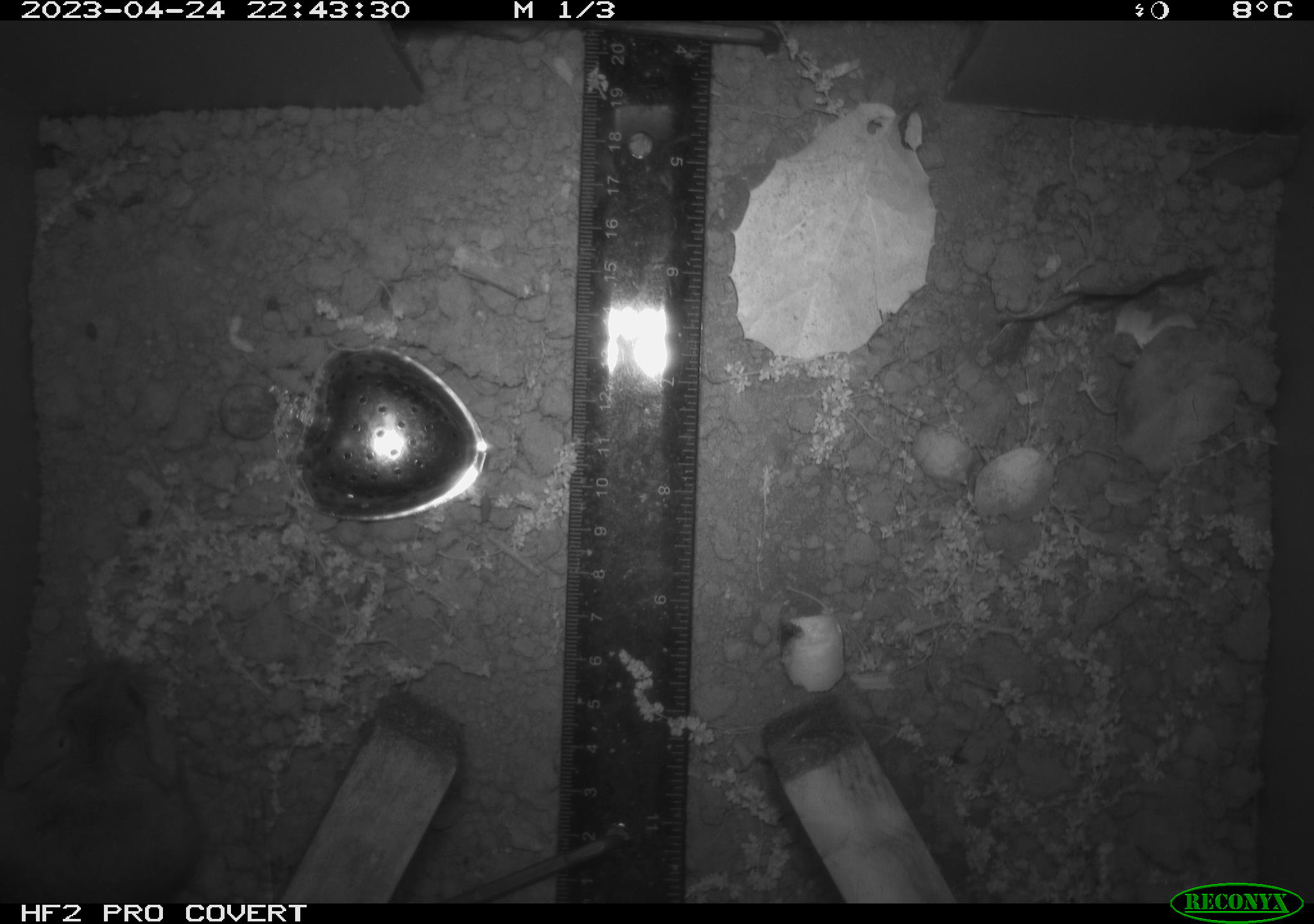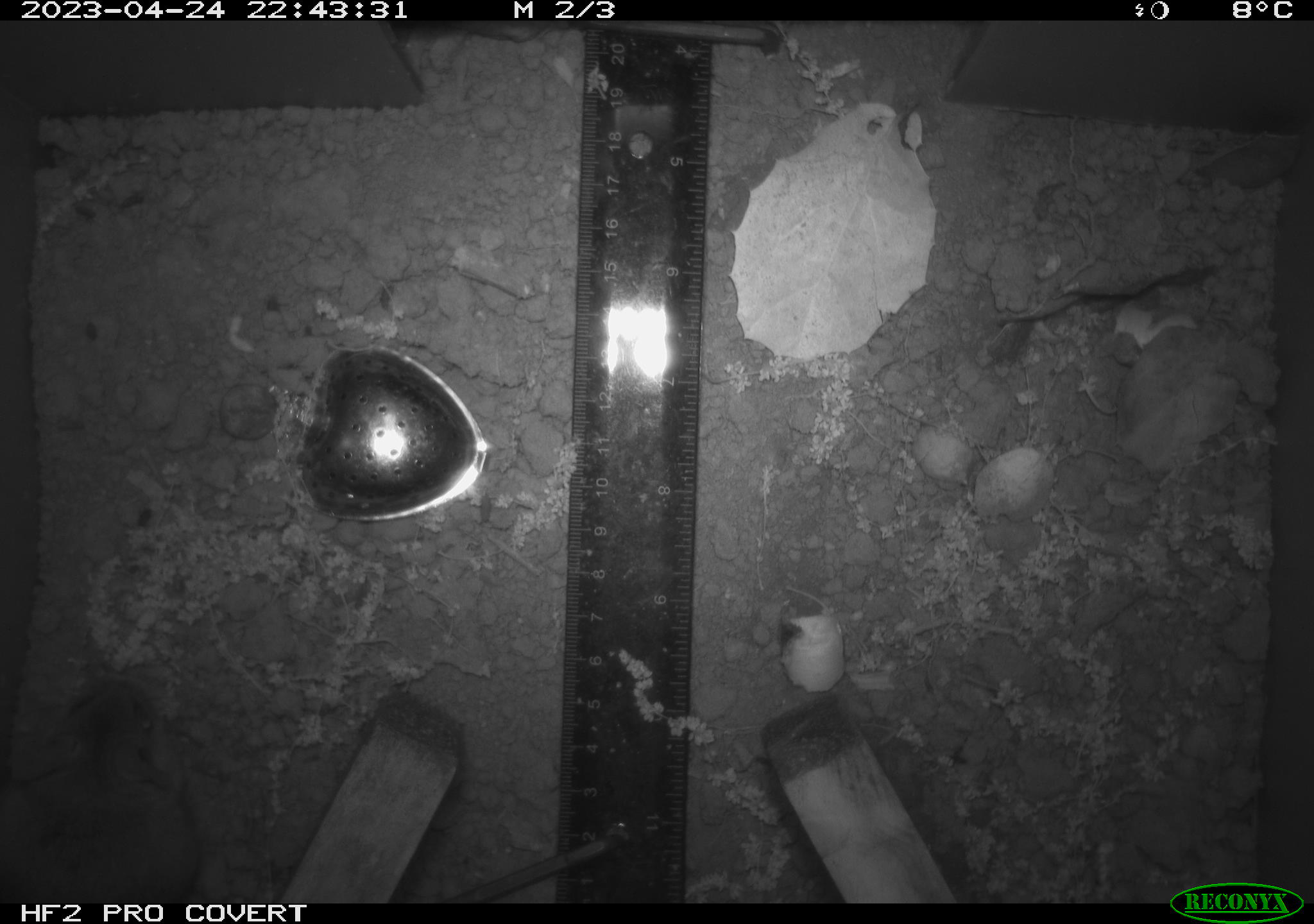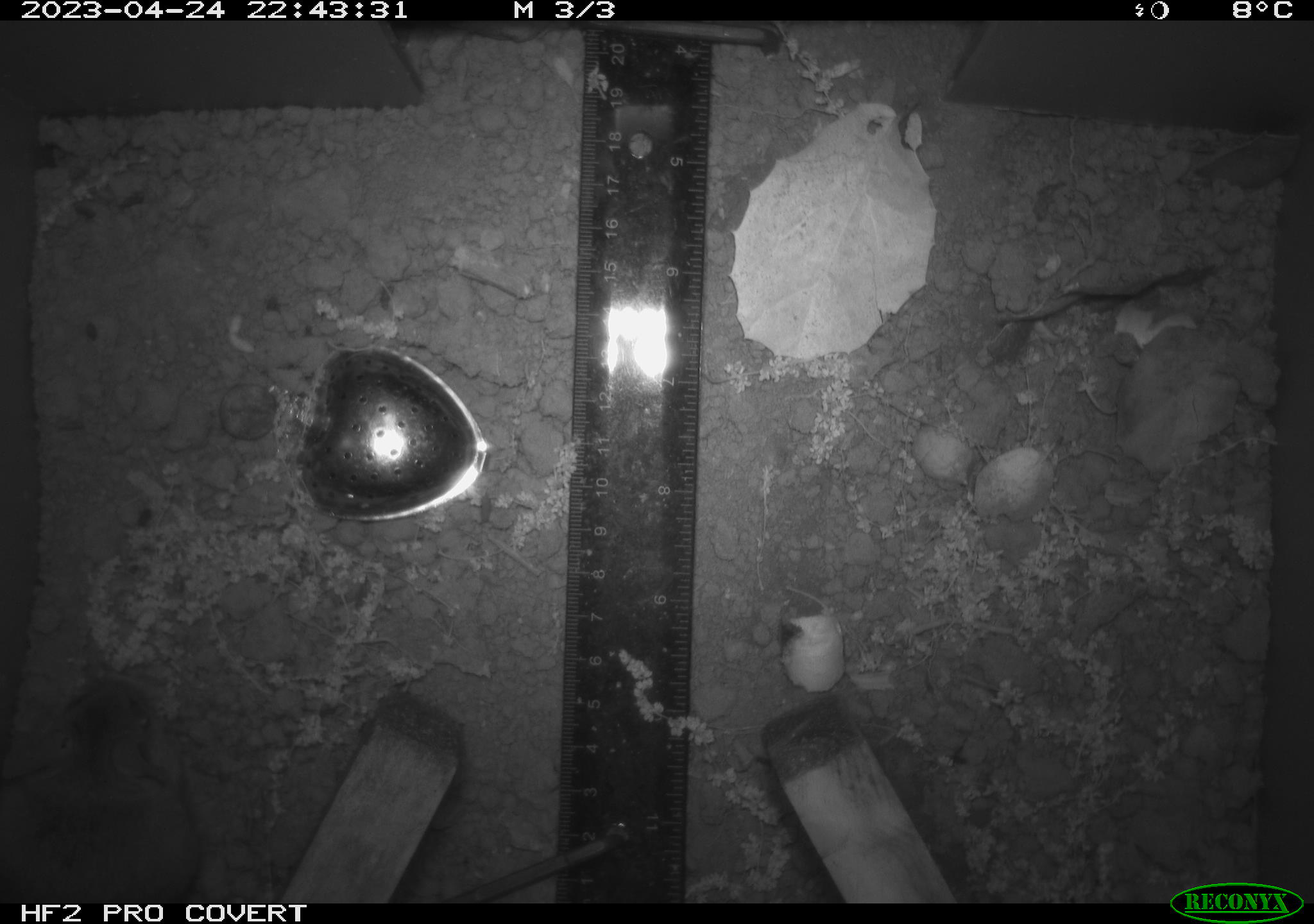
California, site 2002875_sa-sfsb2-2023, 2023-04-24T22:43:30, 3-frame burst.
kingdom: Animalia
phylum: Chordata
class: Mammalia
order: Rodentia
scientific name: Rodentia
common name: mouse species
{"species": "mouse species (Rodentia)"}